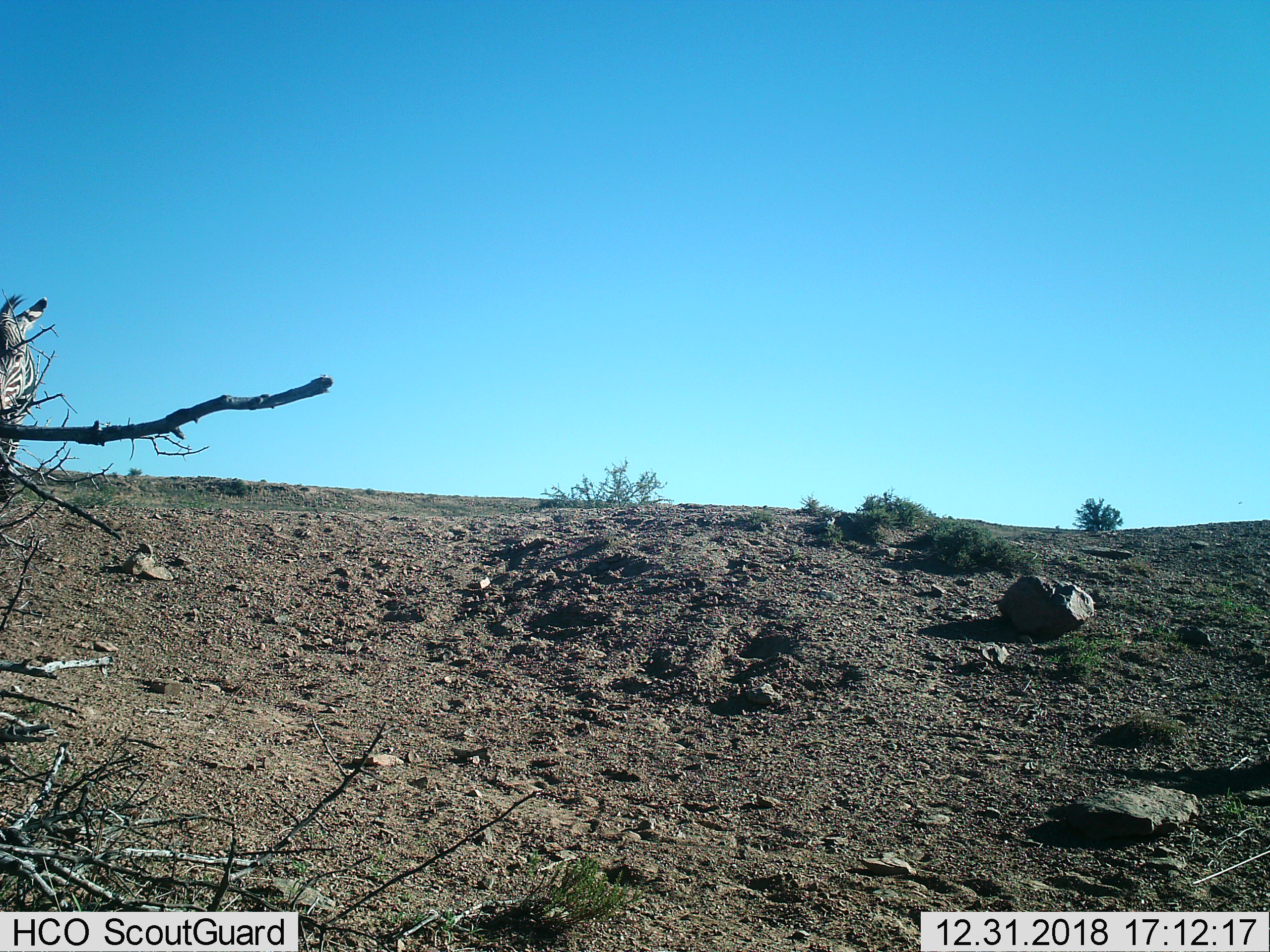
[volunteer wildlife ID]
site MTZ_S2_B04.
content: unidentified animal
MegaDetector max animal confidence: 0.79